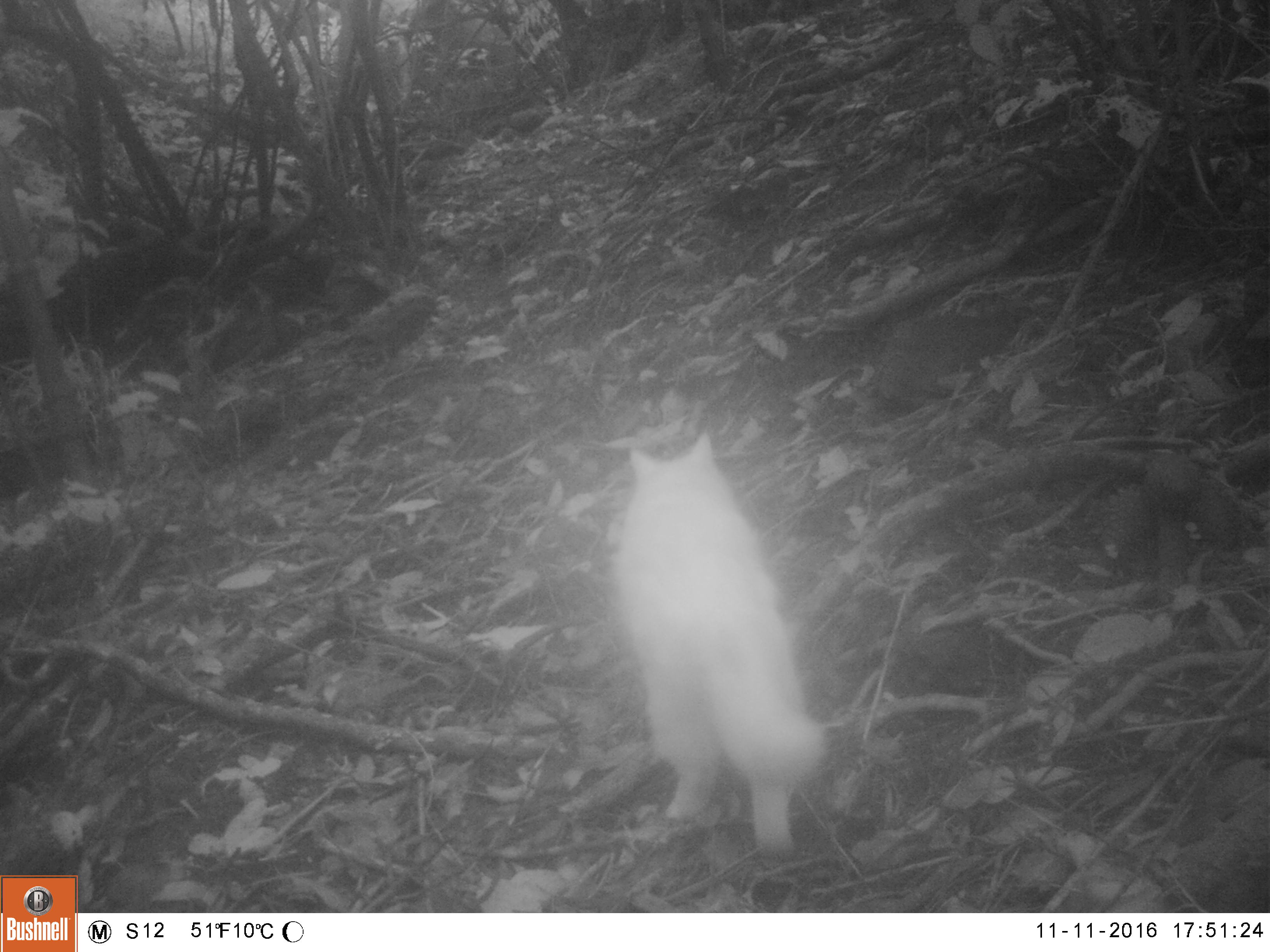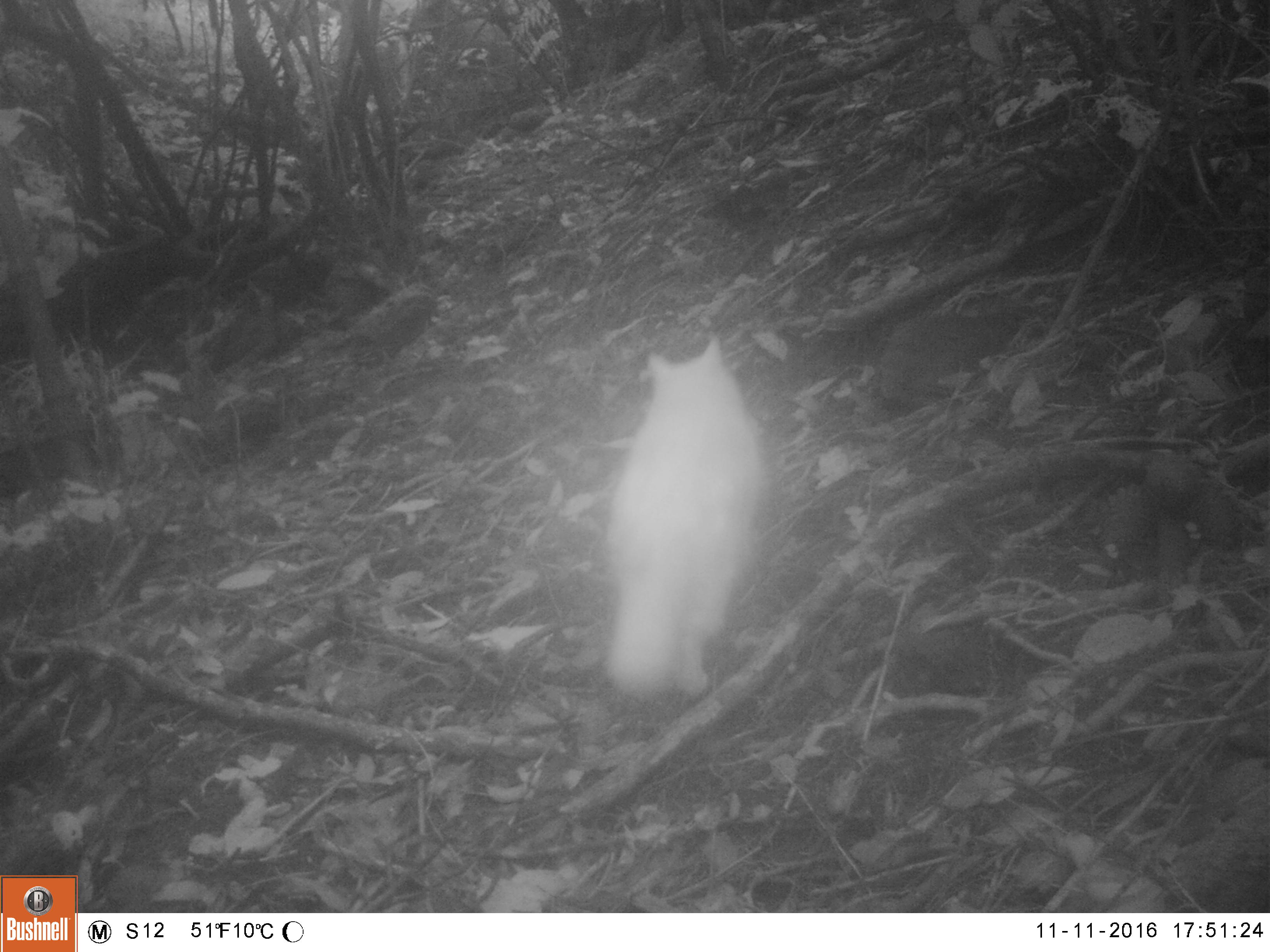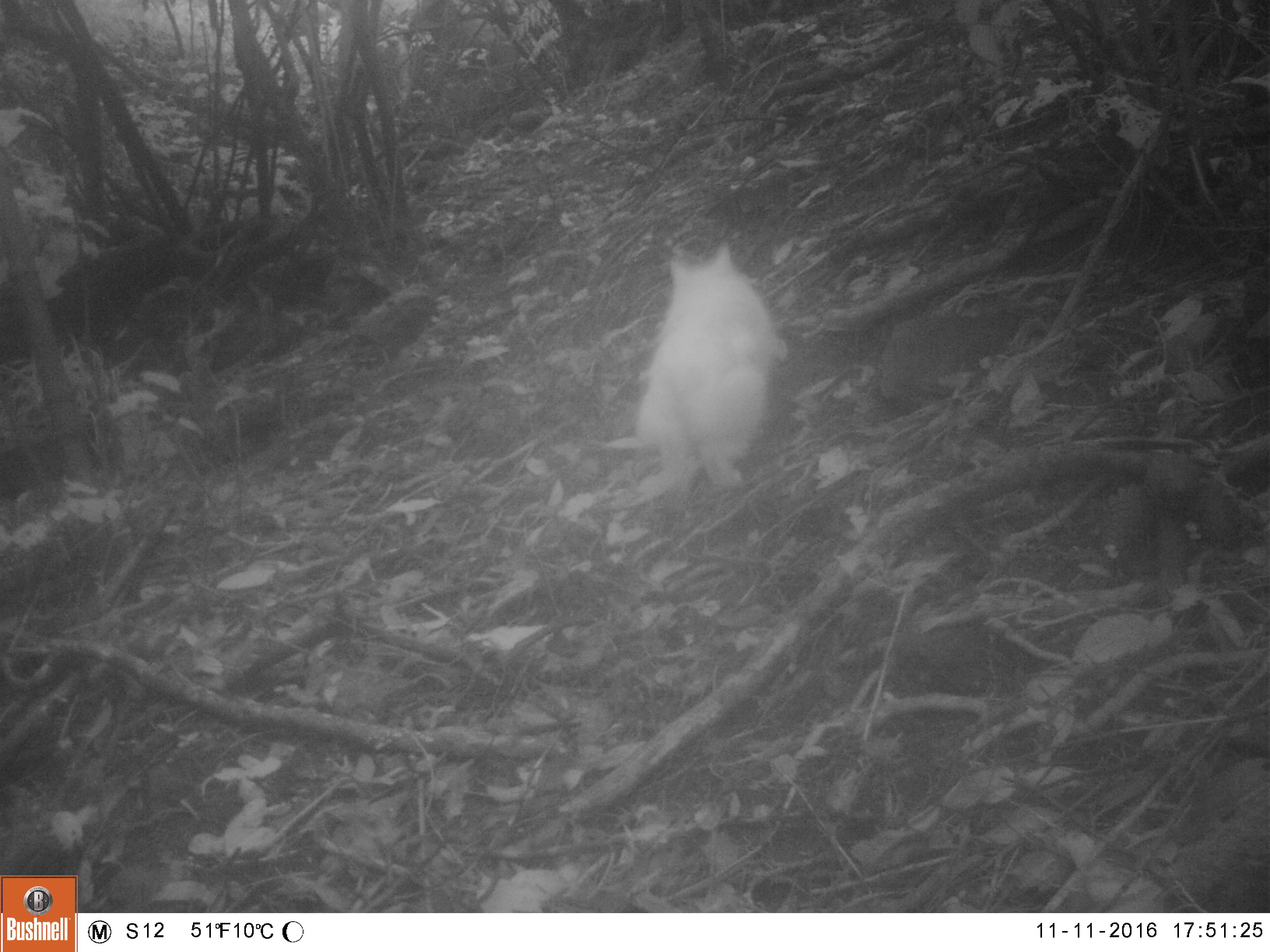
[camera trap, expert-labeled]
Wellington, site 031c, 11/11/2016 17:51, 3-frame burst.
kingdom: Animalia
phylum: Chordata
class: Mammalia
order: Carnivora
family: Felidae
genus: Felis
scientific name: Felis catus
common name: cat